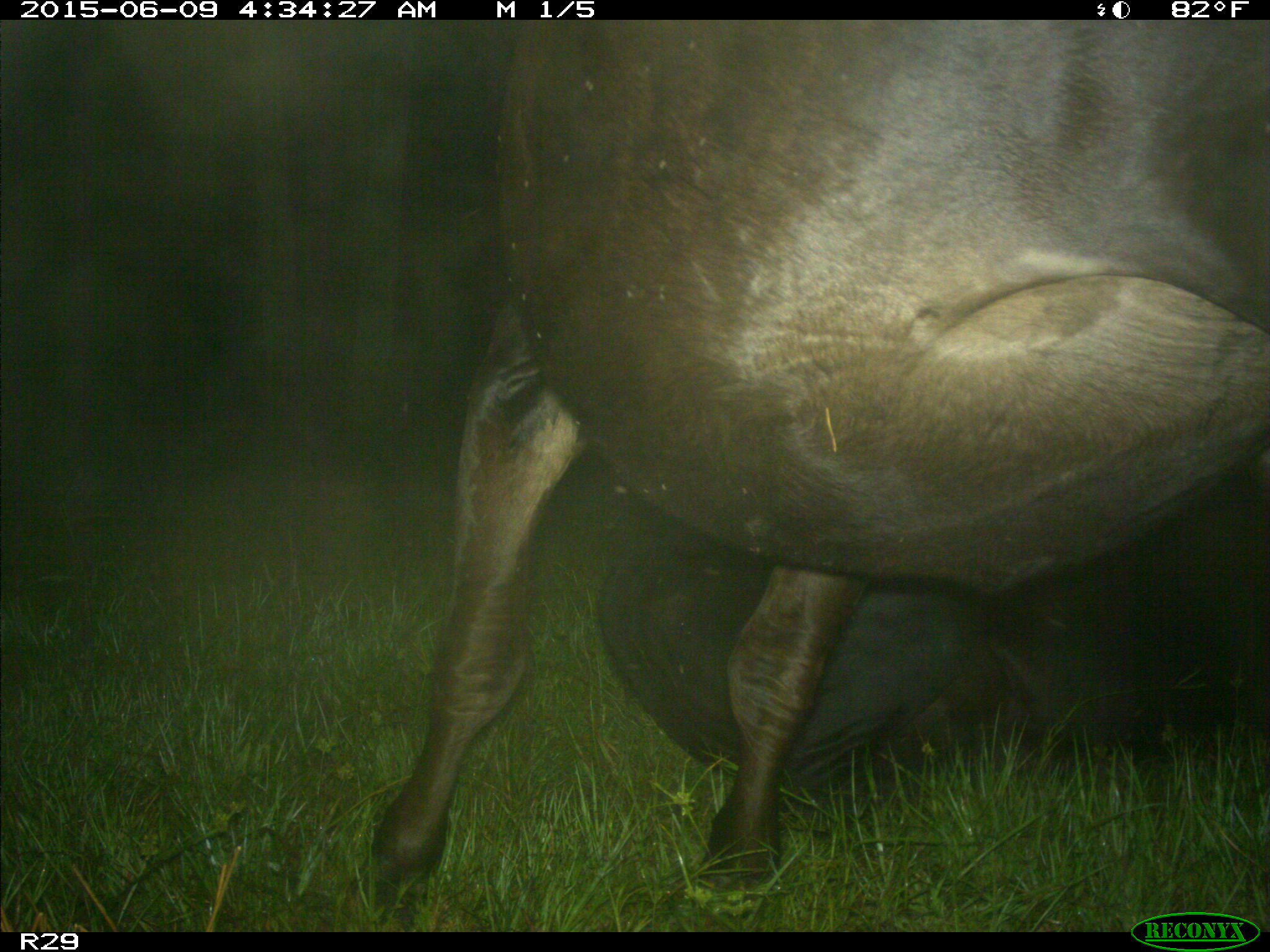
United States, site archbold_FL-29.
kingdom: Animalia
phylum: Chordata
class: Mammalia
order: Artiodactyla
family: Bovidae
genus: Bos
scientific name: Bos taurus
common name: domestic cow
Bos taurus (domestic cow).